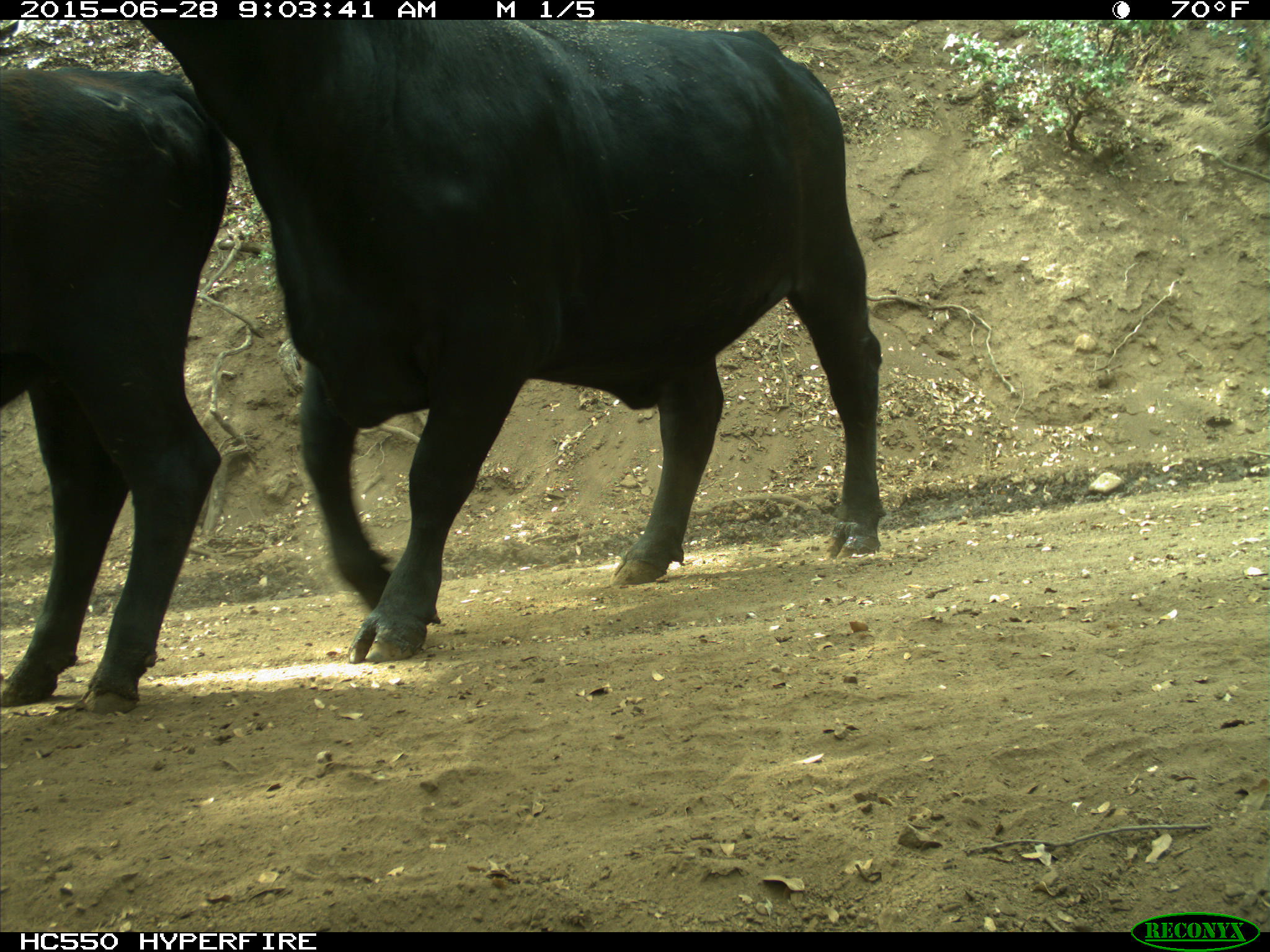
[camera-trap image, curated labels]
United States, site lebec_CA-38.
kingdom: Animalia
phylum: Chordata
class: Mammalia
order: Artiodactyla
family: Bovidae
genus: Bos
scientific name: Bos taurus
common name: domestic cow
Bos taurus (domestic cow).